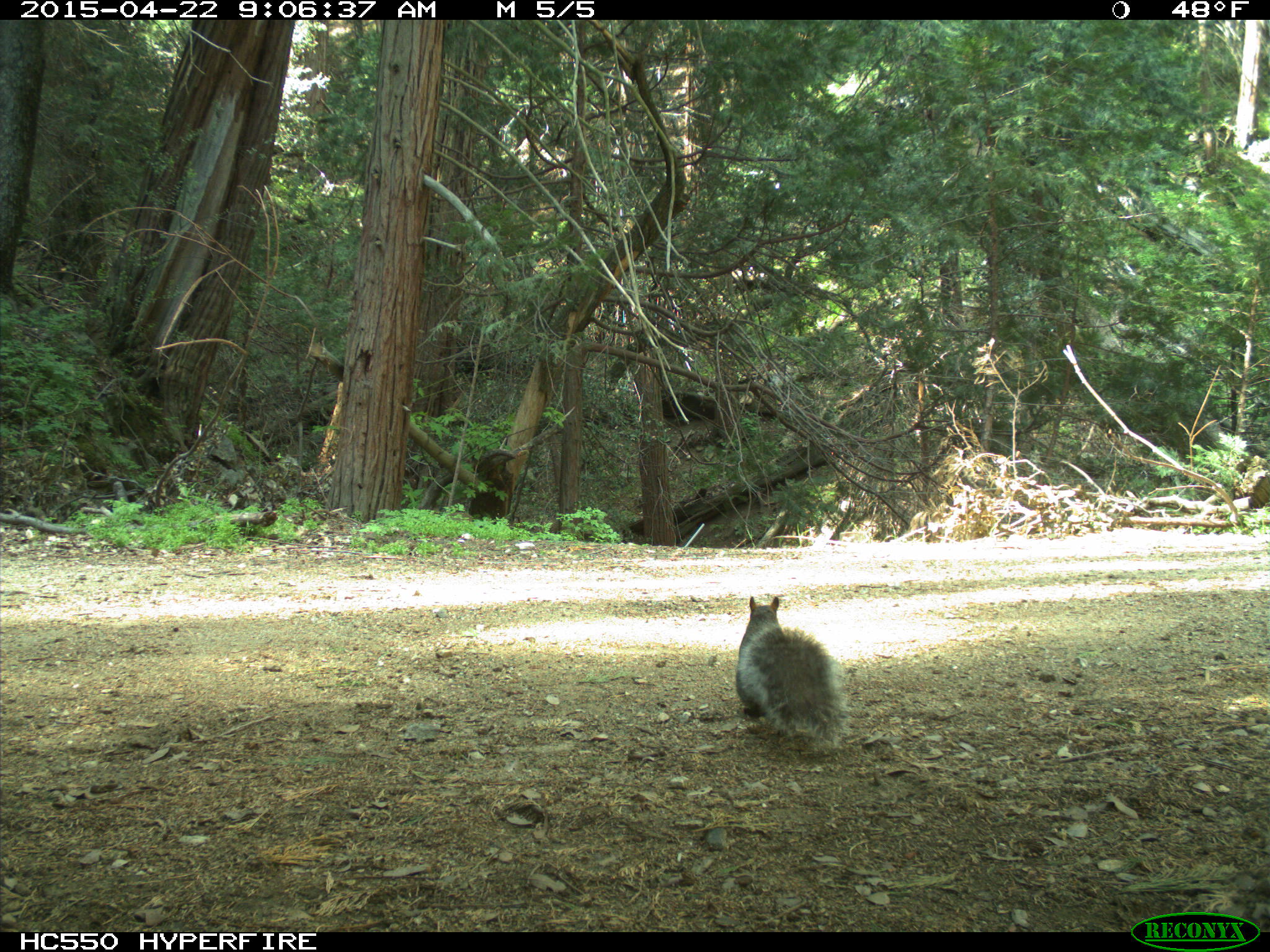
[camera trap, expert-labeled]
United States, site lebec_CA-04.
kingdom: Animalia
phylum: Chordata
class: Mammalia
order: Rodentia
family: Sciuridae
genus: Sciurus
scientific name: Sciurus carolinensis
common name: eastern gray squirrel